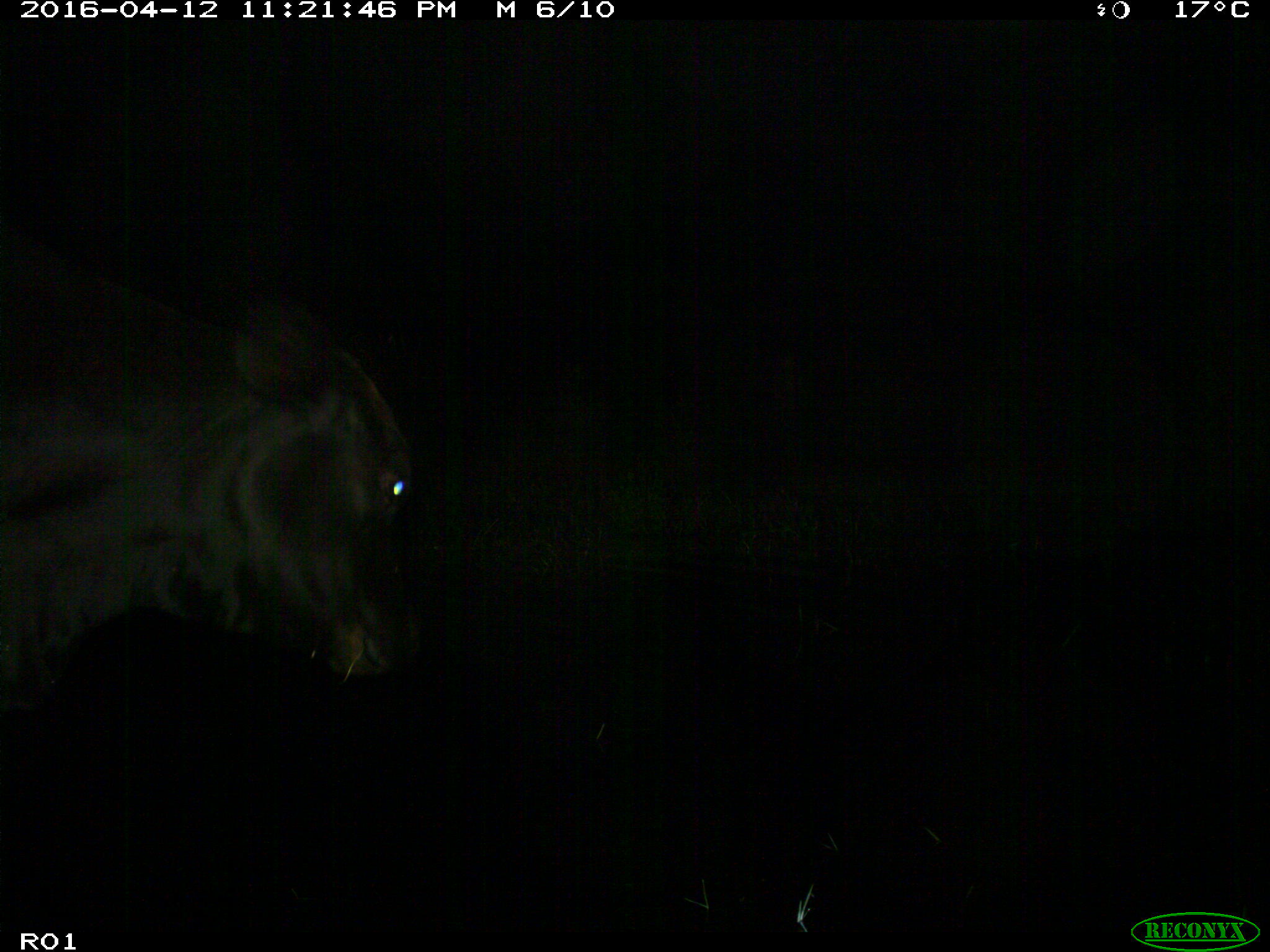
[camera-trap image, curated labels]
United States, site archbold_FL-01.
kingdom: Animalia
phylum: Chordata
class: Mammalia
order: Artiodactyla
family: Bovidae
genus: Bos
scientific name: Bos taurus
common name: domestic cow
Bos taurus (domestic cow).